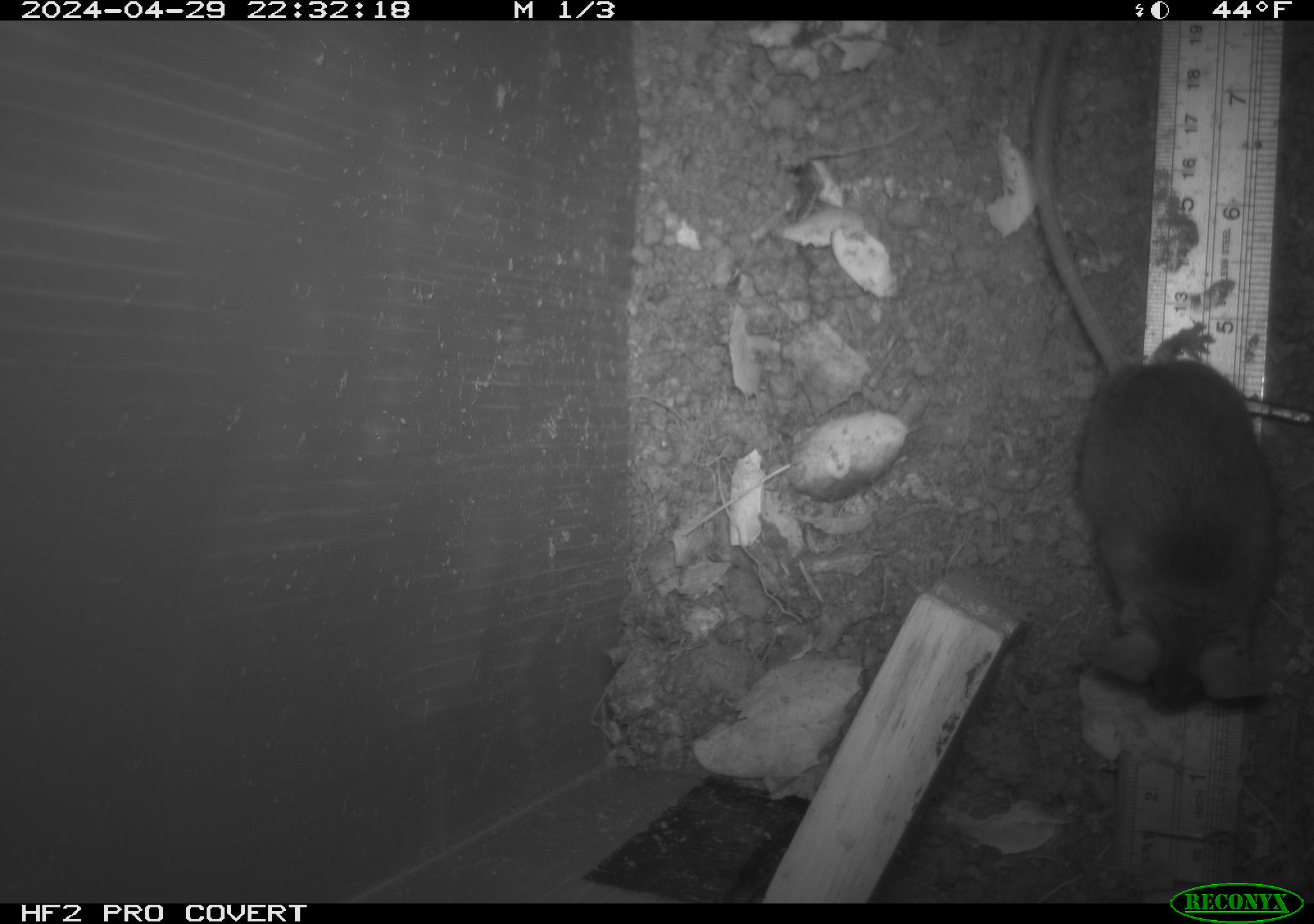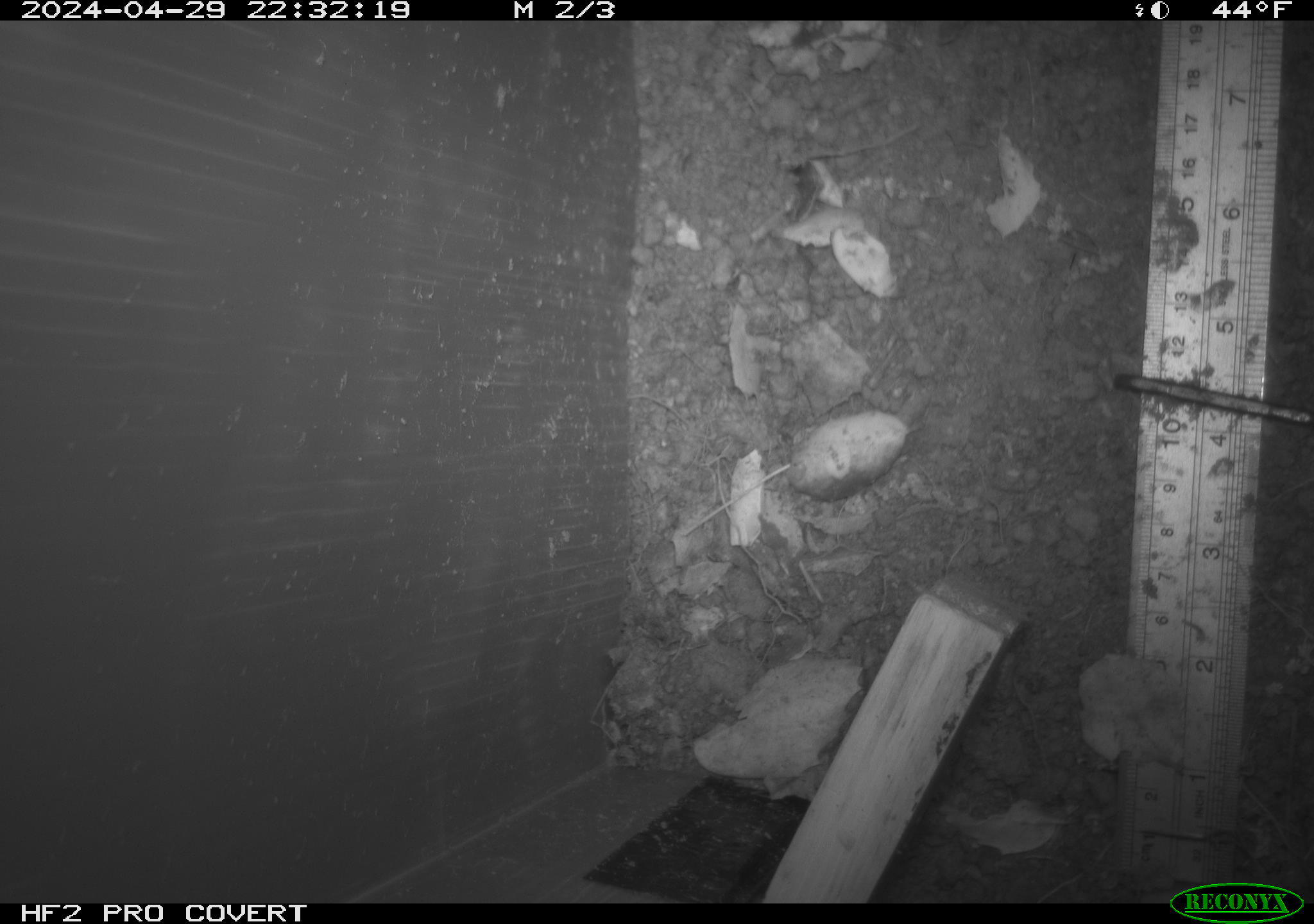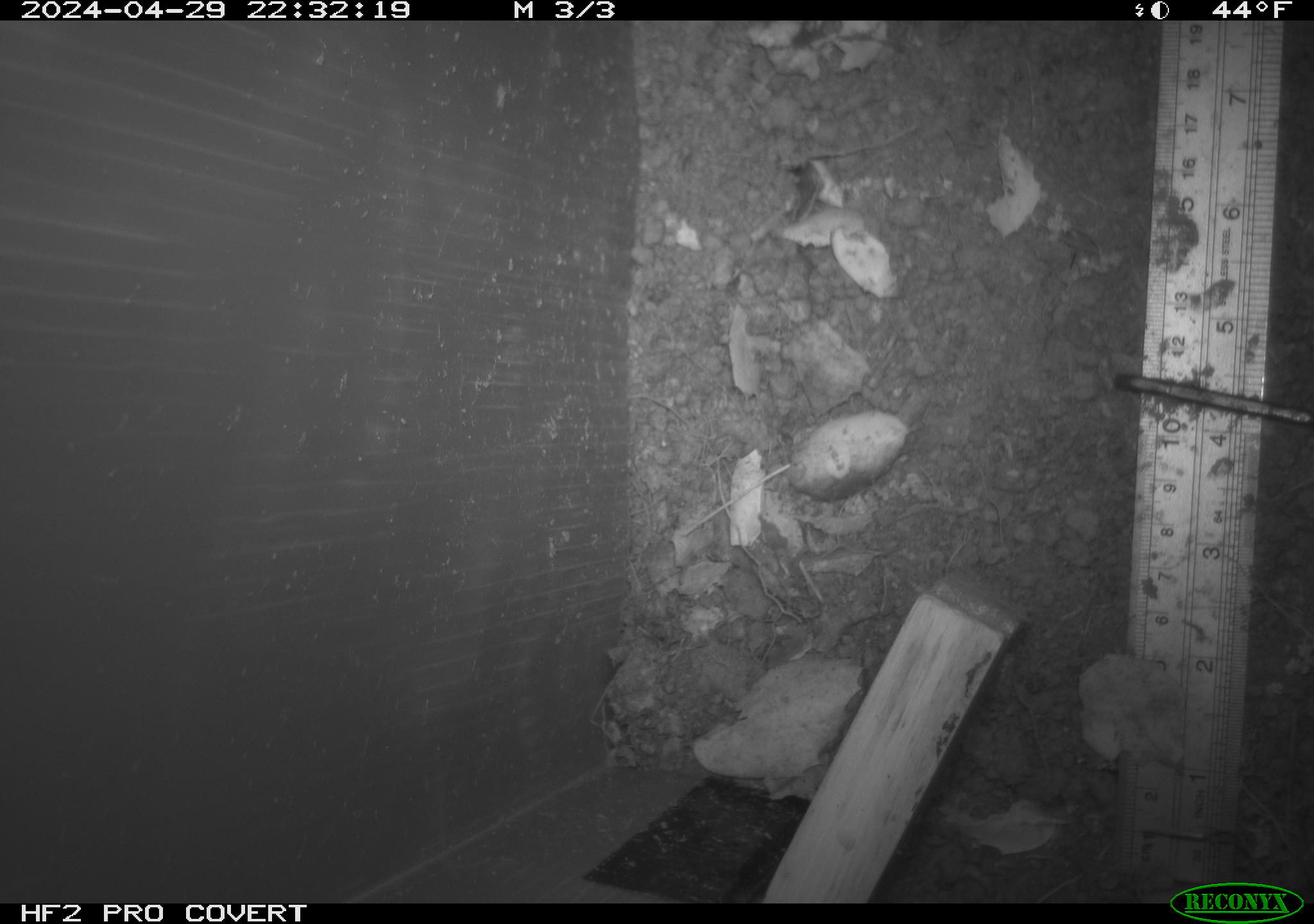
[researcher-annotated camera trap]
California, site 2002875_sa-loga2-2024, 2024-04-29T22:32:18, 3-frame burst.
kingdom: Animalia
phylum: Chordata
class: Mammalia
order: Rodentia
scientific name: Rodentia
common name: rodent